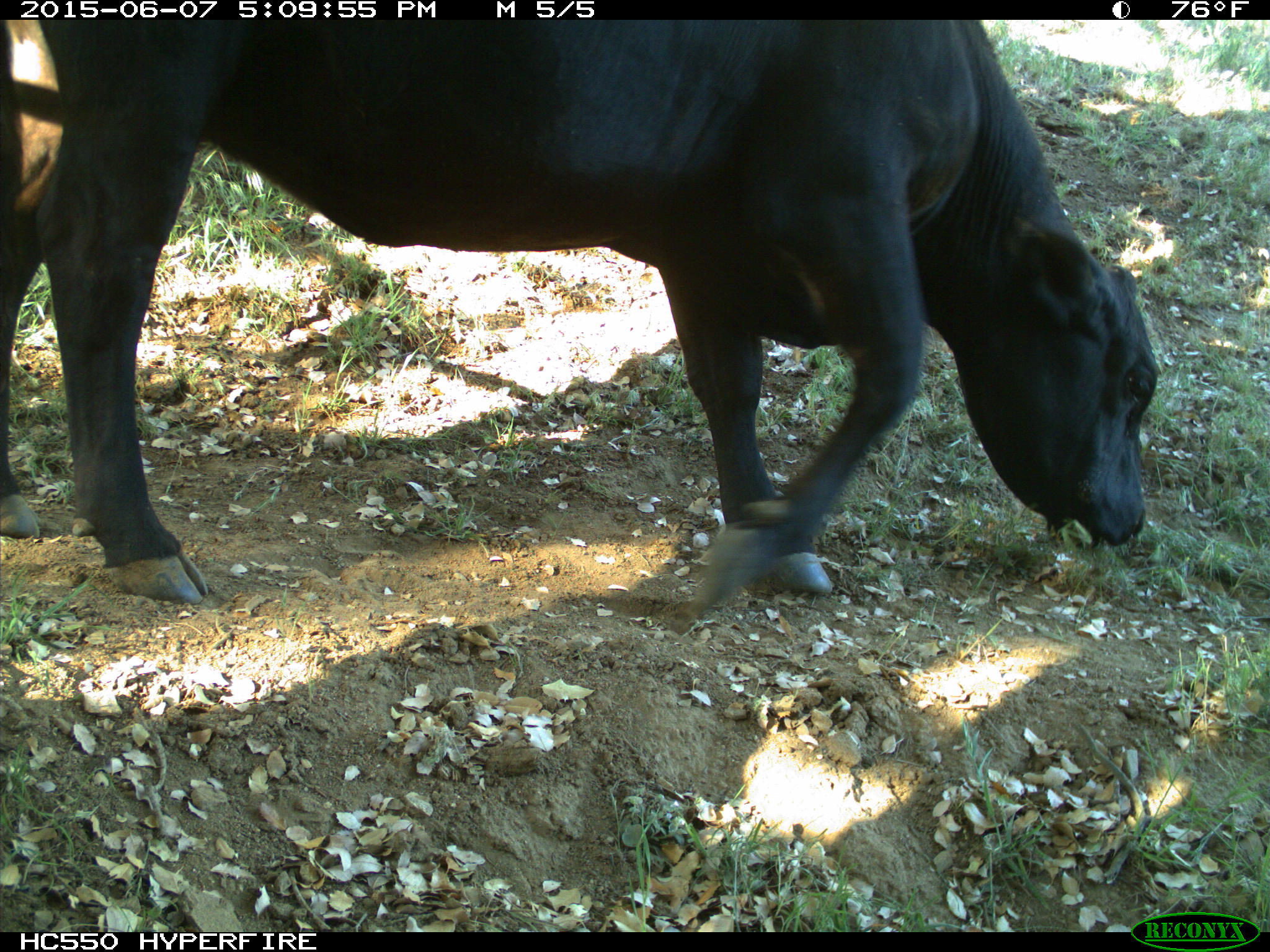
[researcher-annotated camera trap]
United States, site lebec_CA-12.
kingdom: Animalia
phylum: Chordata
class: Mammalia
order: Artiodactyla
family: Bovidae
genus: Bos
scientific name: Bos taurus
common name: domestic cow